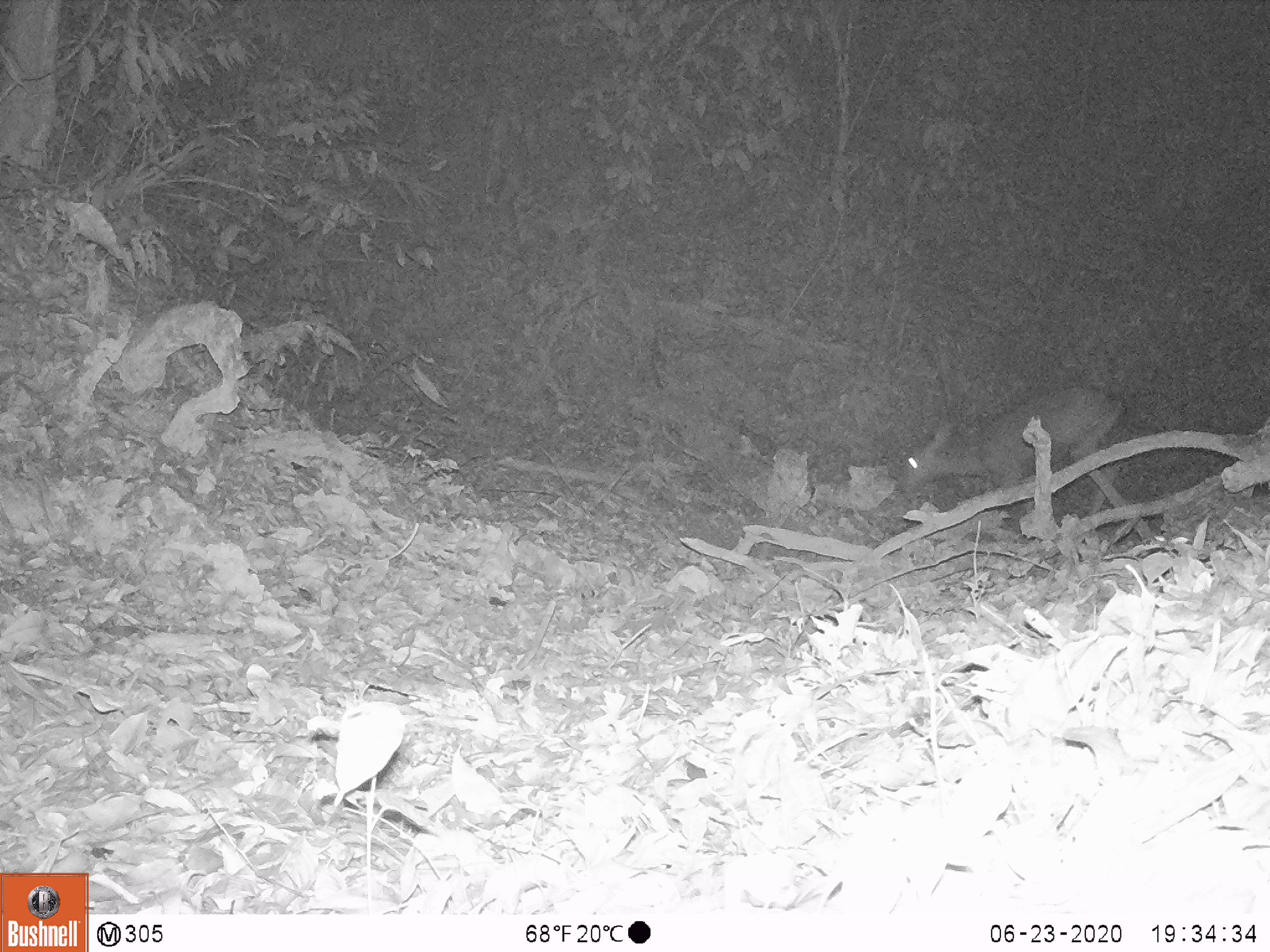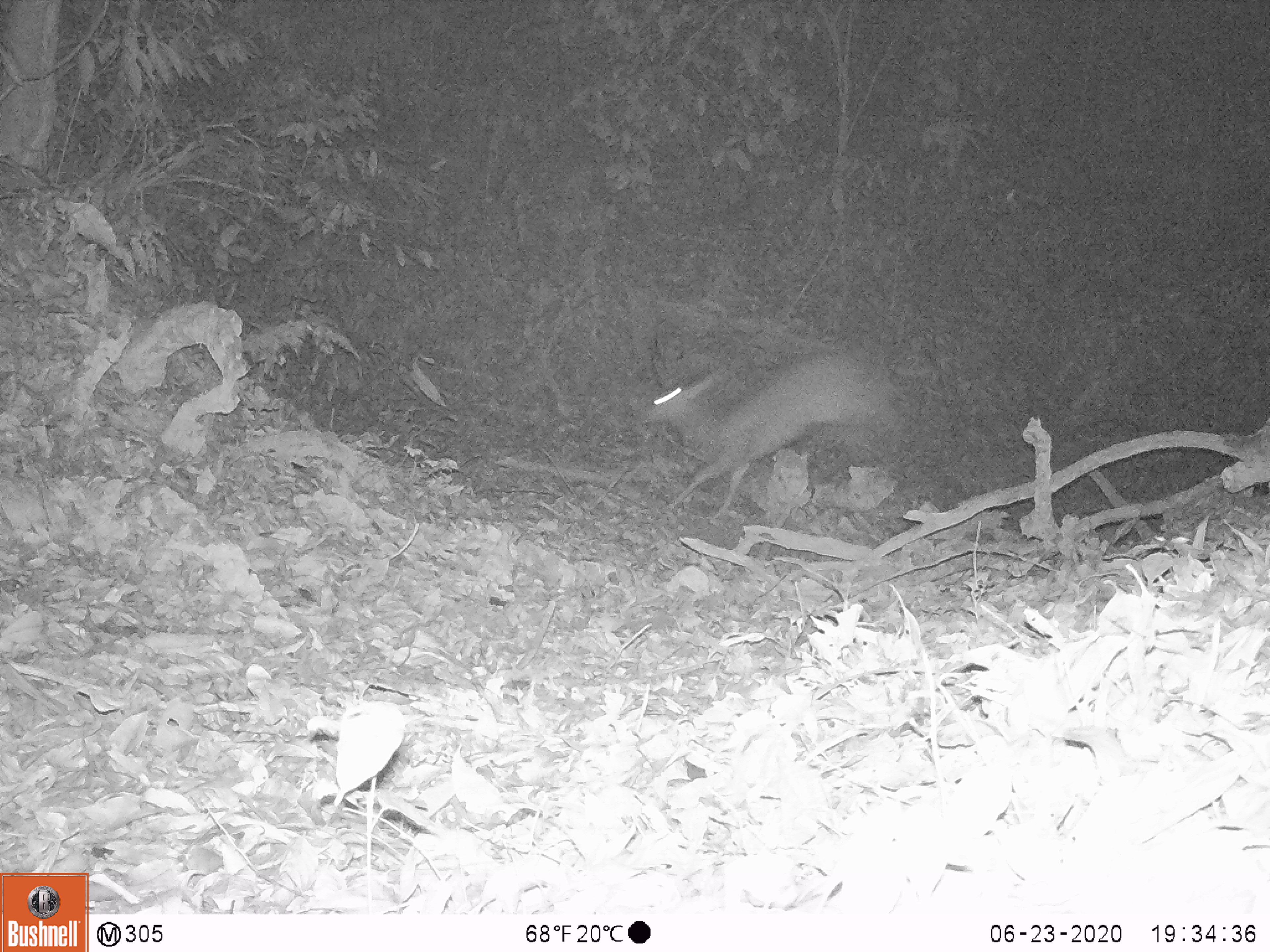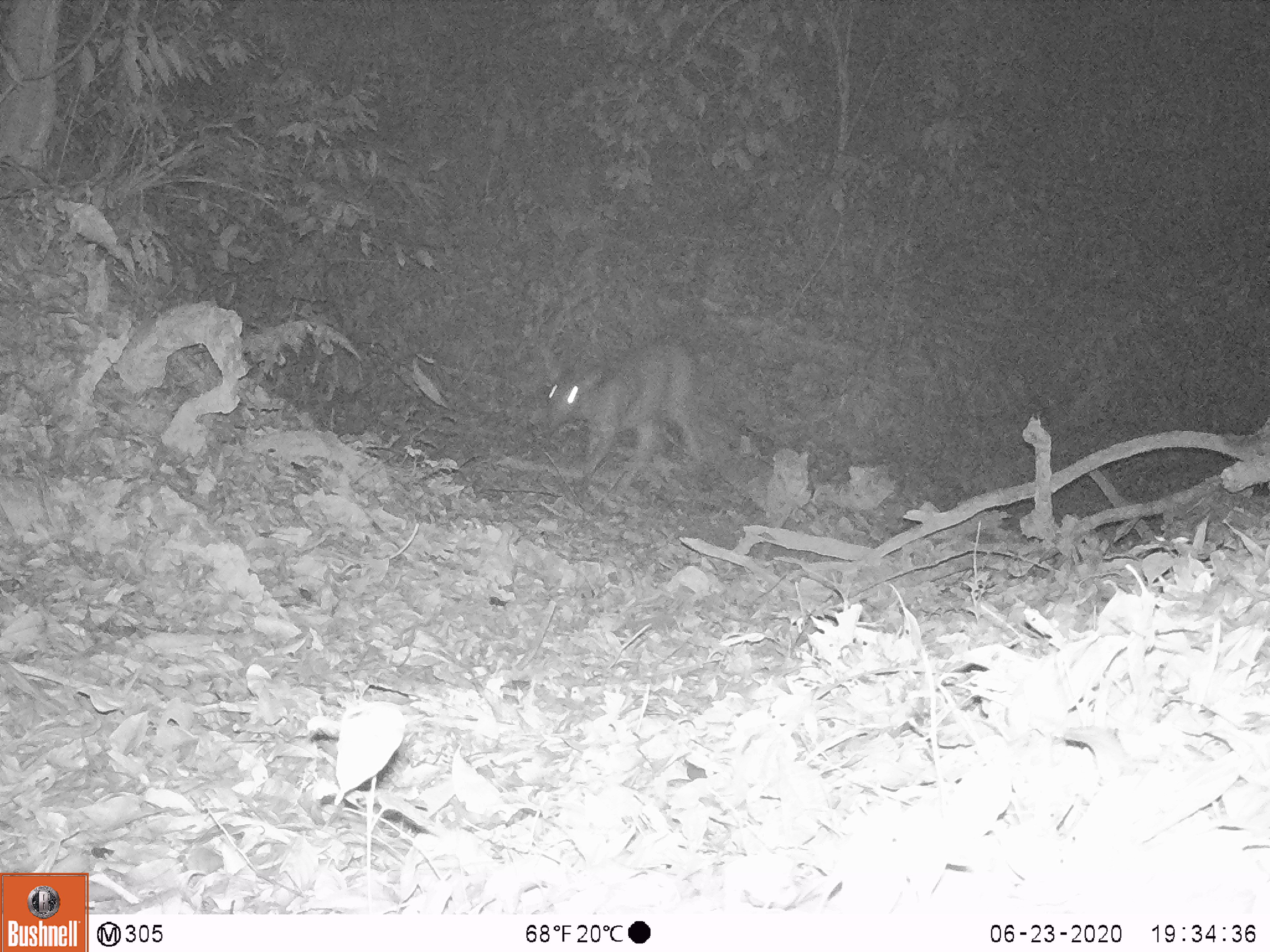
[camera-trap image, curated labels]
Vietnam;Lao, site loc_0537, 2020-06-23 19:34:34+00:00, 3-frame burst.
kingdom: Animalia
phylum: Chordata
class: Mammalia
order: Artiodactyla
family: Cervidae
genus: Rusa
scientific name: Rusa unicolor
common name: sambar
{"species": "sambar (Rusa unicolor)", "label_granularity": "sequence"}